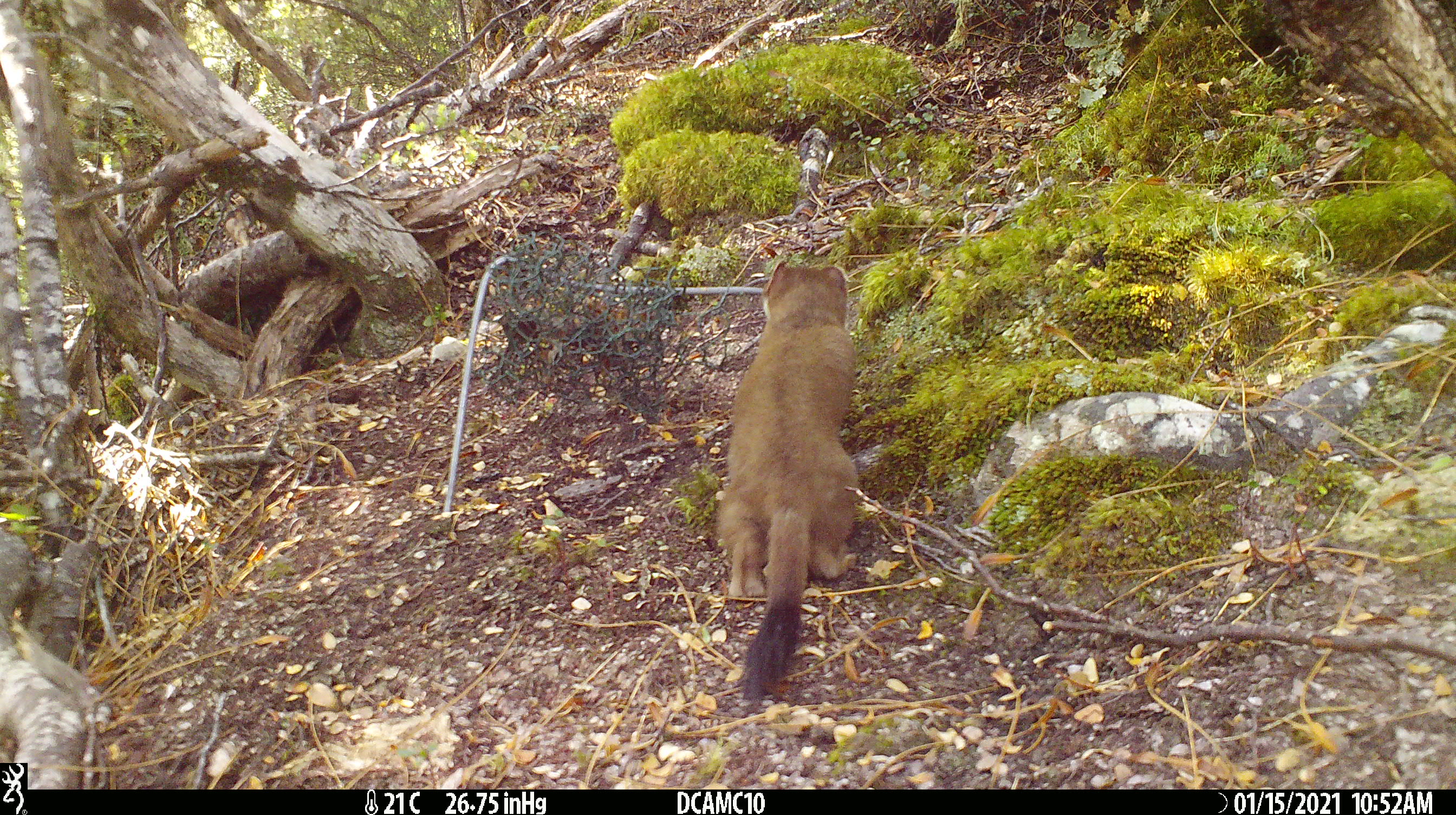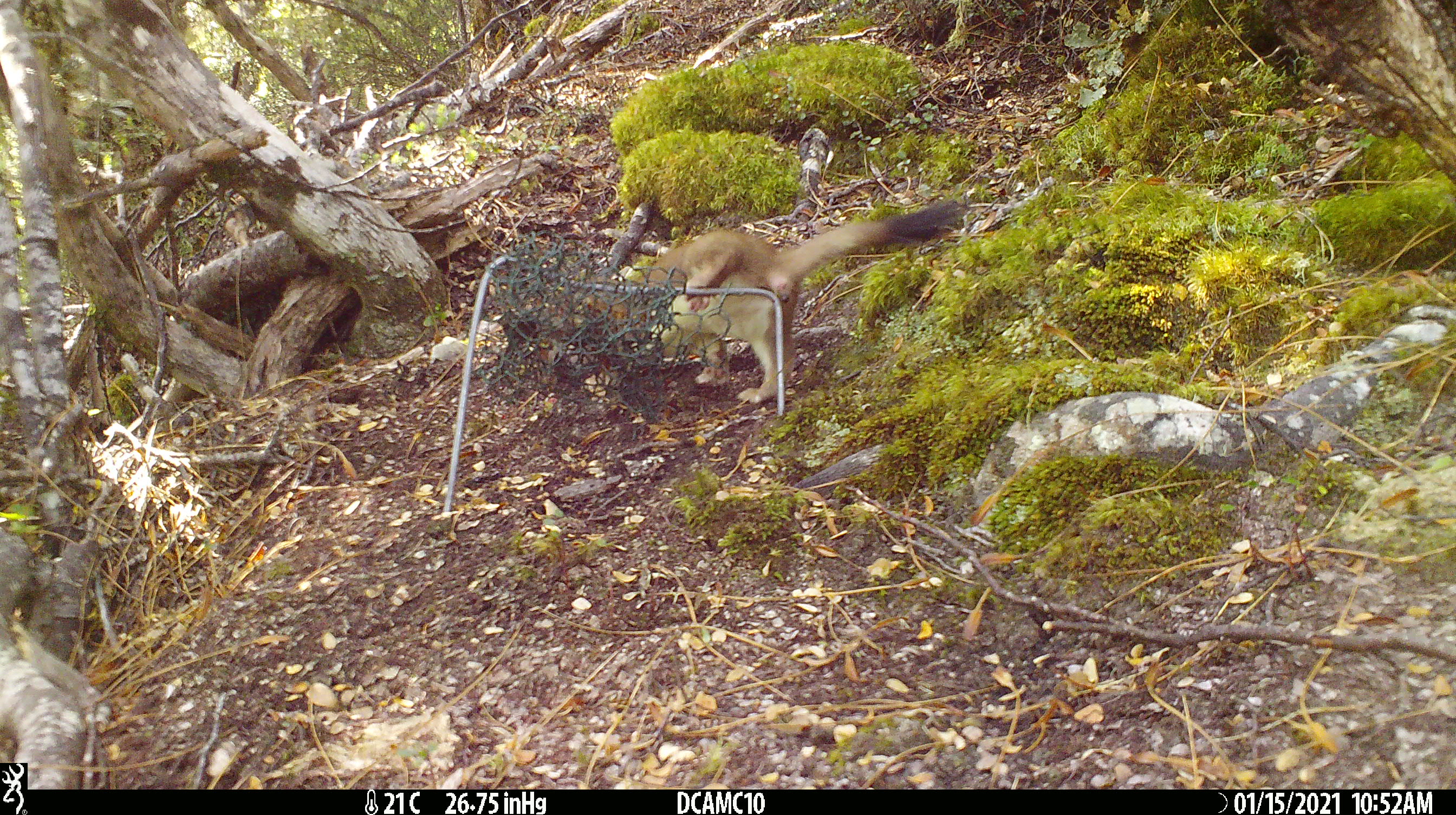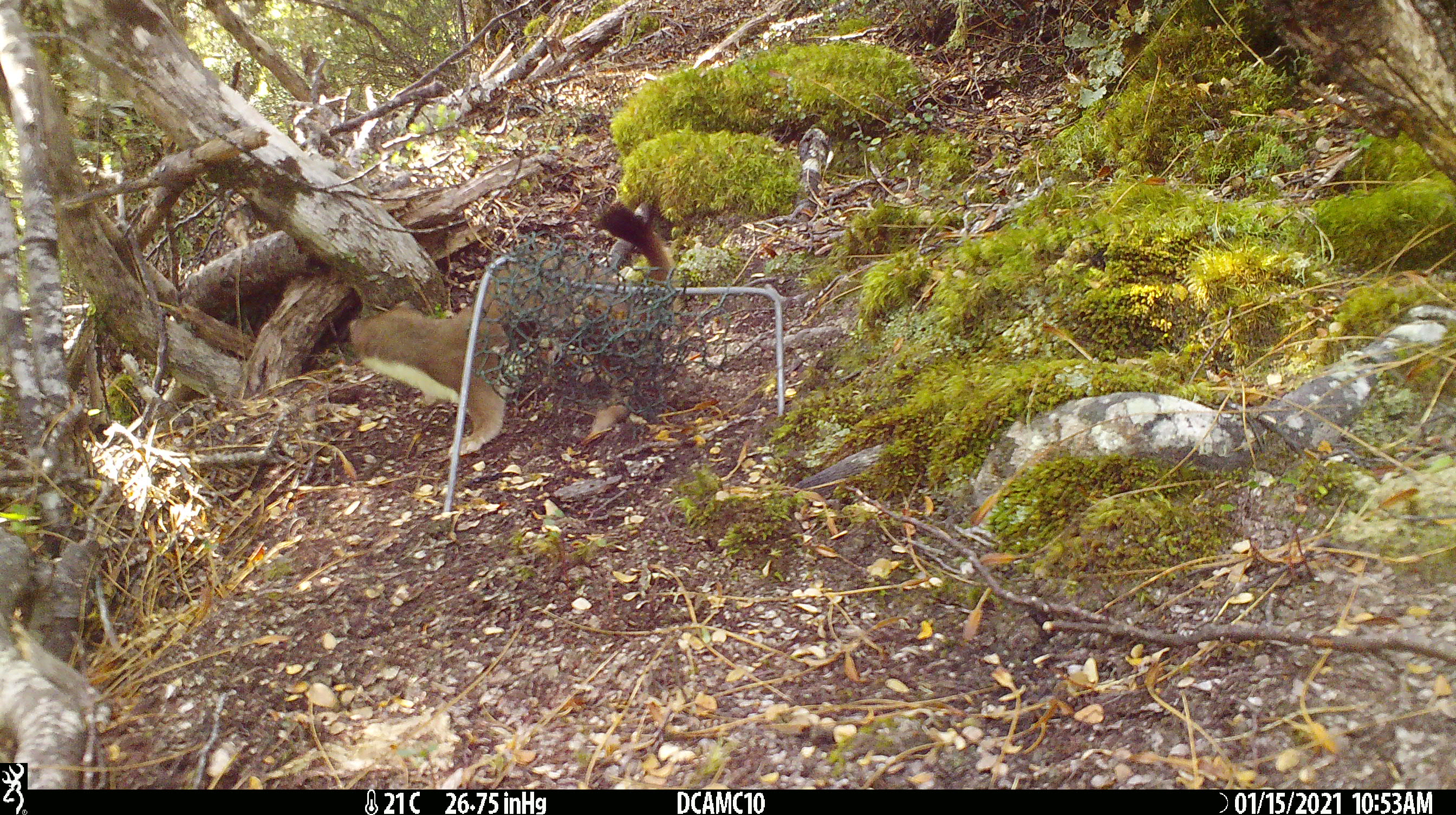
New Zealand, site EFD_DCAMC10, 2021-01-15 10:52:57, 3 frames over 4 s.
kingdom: Animalia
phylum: Chordata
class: Mammalia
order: Carnivora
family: Mustelidae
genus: Mustela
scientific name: Mustela erminea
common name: stoat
Stoat (Mustela erminea).